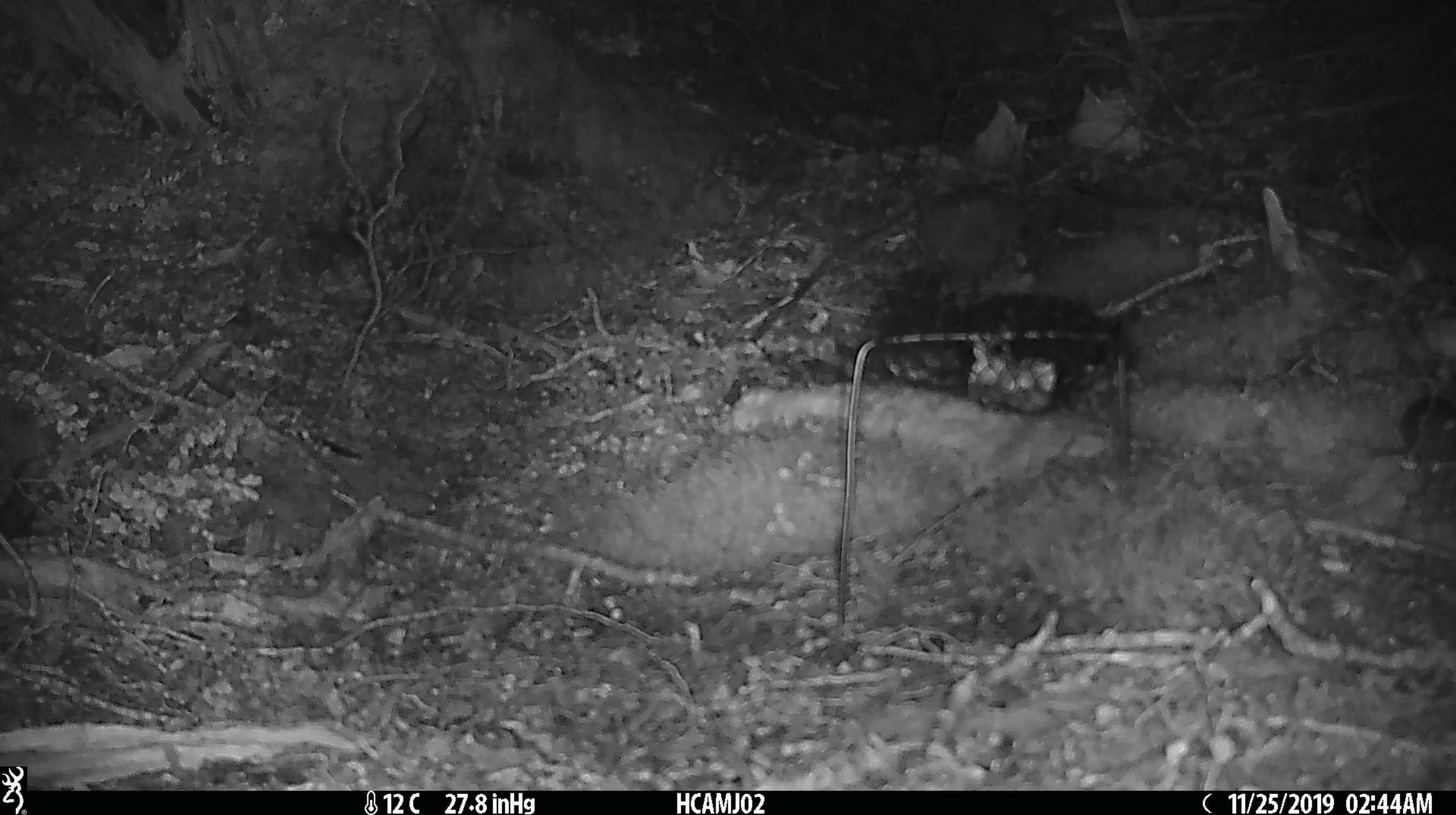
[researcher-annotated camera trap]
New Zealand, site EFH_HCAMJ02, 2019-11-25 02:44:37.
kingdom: Animalia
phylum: Chordata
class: Mammalia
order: Rodentia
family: Muridae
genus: Mus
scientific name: Mus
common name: mouse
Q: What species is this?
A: Mouse (Mus).